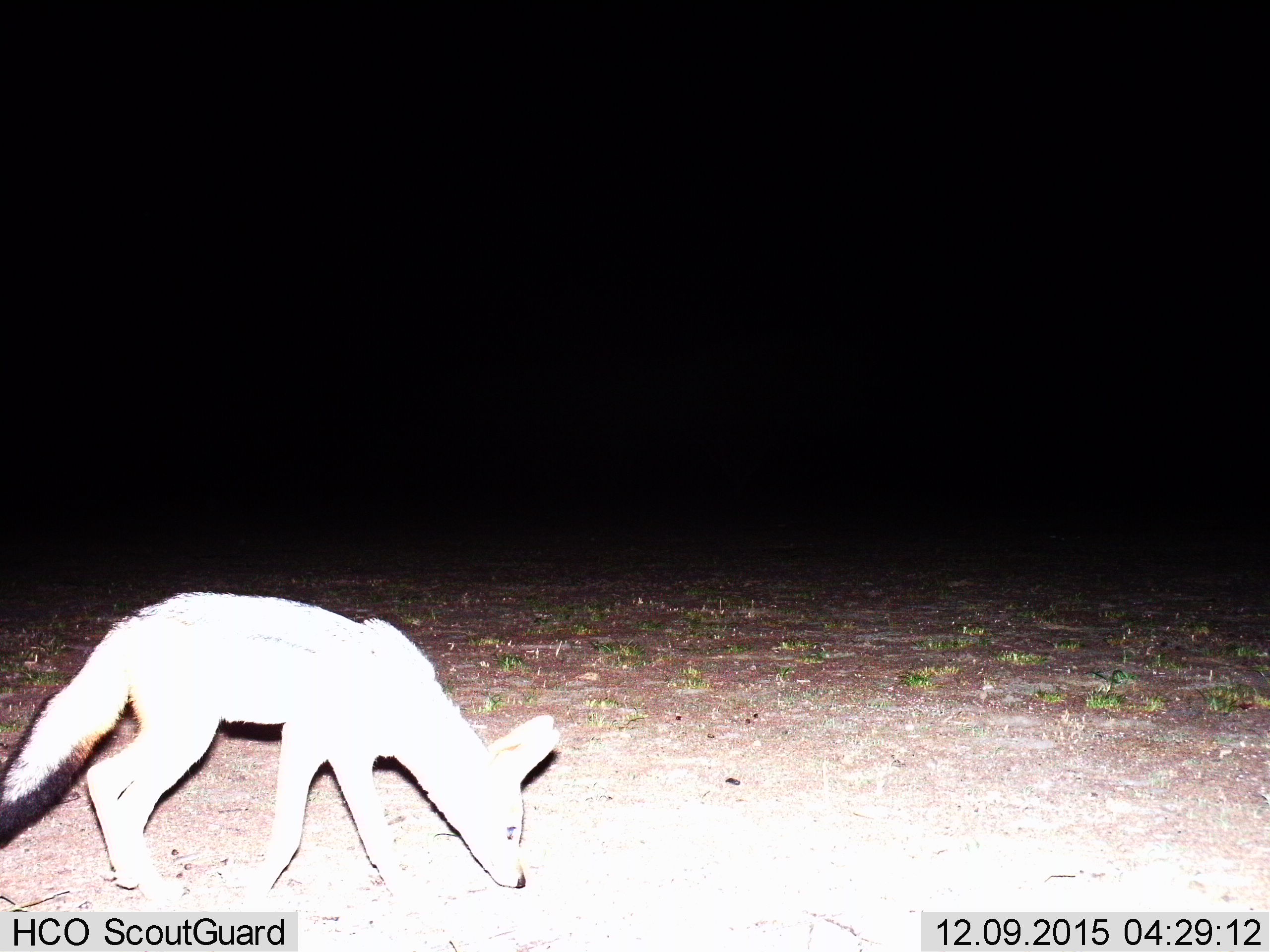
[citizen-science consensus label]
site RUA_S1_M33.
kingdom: Animalia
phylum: Chordata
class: Mammalia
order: Carnivora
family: Canidae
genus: Lupulella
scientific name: Lupulella mesomelas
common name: black-backed jackal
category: jackalblackbacked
Jackalblackbacked (black-backed jackal) (Lupulella mesomelas), count 1. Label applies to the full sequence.